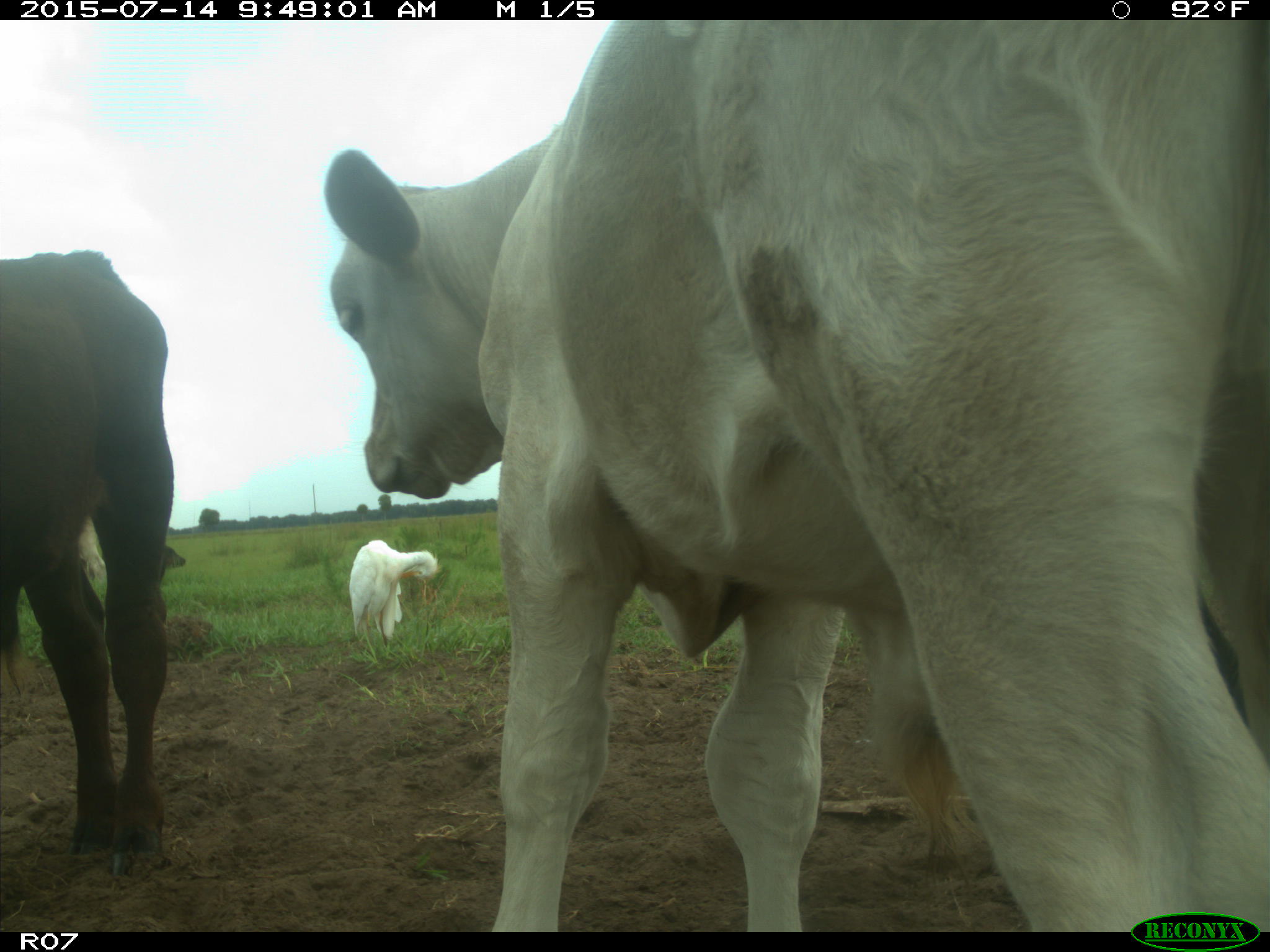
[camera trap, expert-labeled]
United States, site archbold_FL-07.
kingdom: Animalia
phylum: Chordata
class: Mammalia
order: Artiodactyla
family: Bovidae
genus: Bos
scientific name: Bos taurus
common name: domestic cow